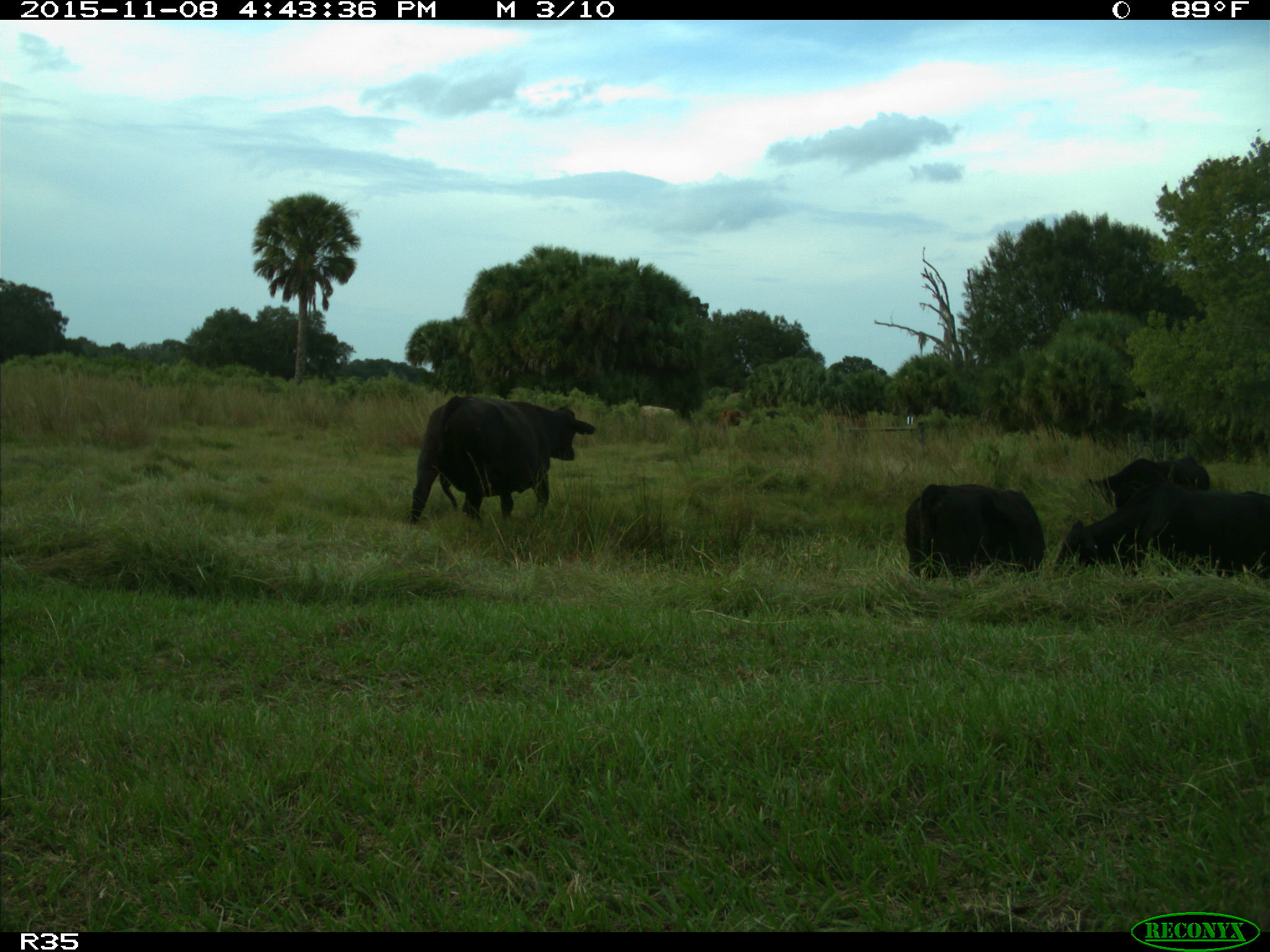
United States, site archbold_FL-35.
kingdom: Animalia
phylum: Chordata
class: Mammalia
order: Artiodactyla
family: Bovidae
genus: Bos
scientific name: Bos taurus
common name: domestic cow